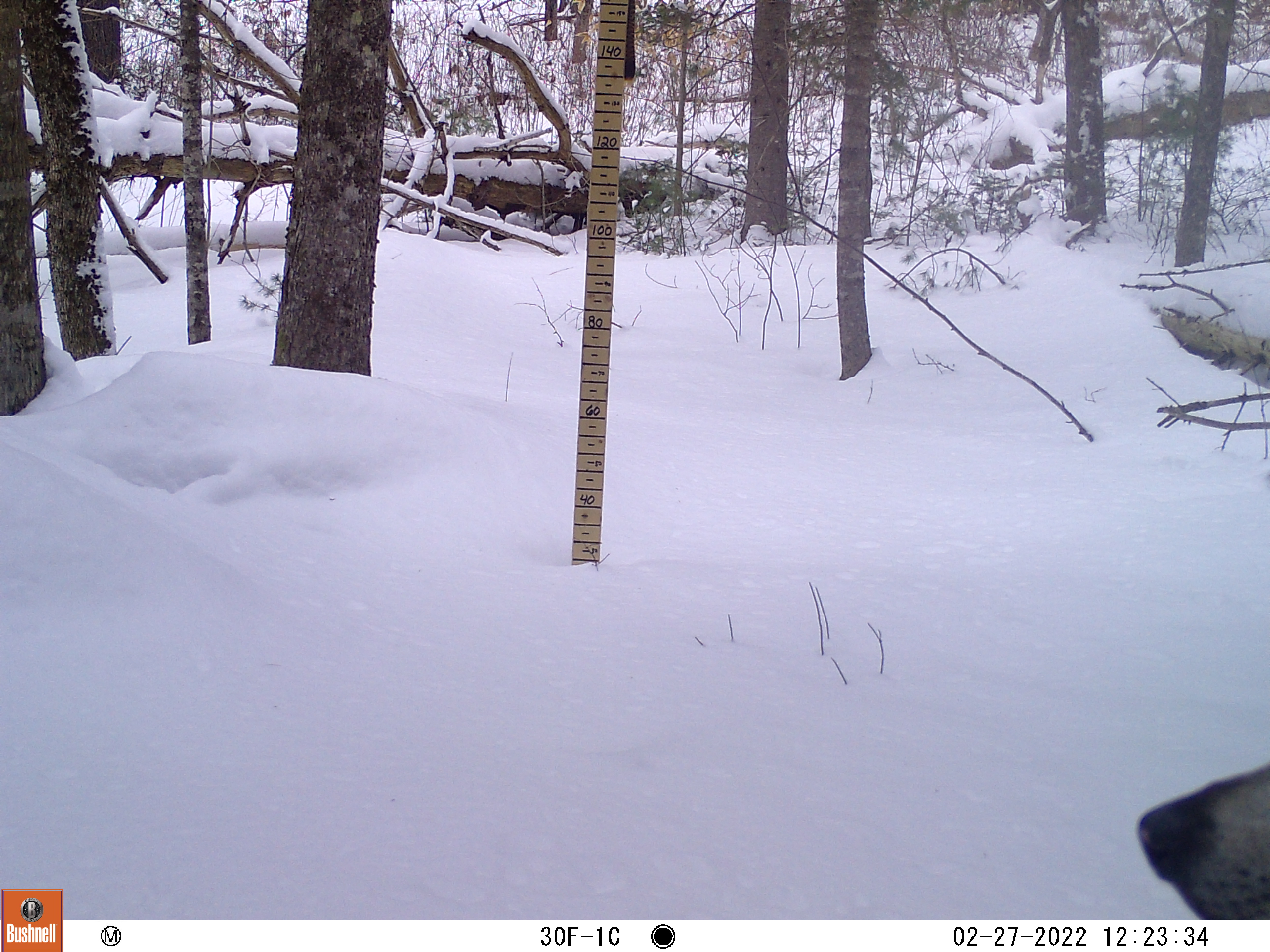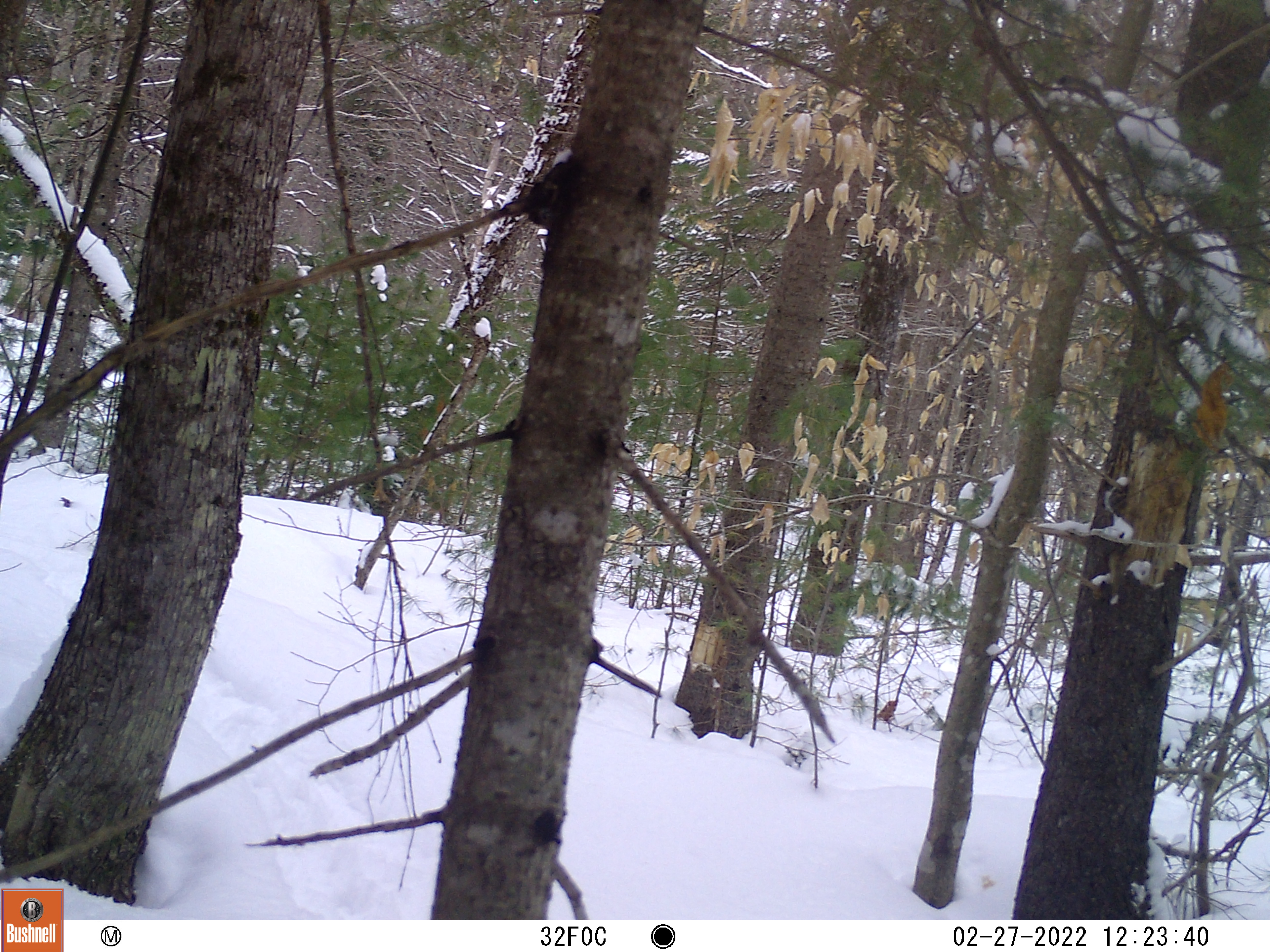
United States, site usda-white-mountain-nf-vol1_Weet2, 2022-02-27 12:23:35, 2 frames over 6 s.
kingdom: Animalia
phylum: Chordata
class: Mammalia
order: Carnivora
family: Canidae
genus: Canis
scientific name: Canis familiaris familiaris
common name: domestic dog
Domestic dog (Canis familiaris familiaris).